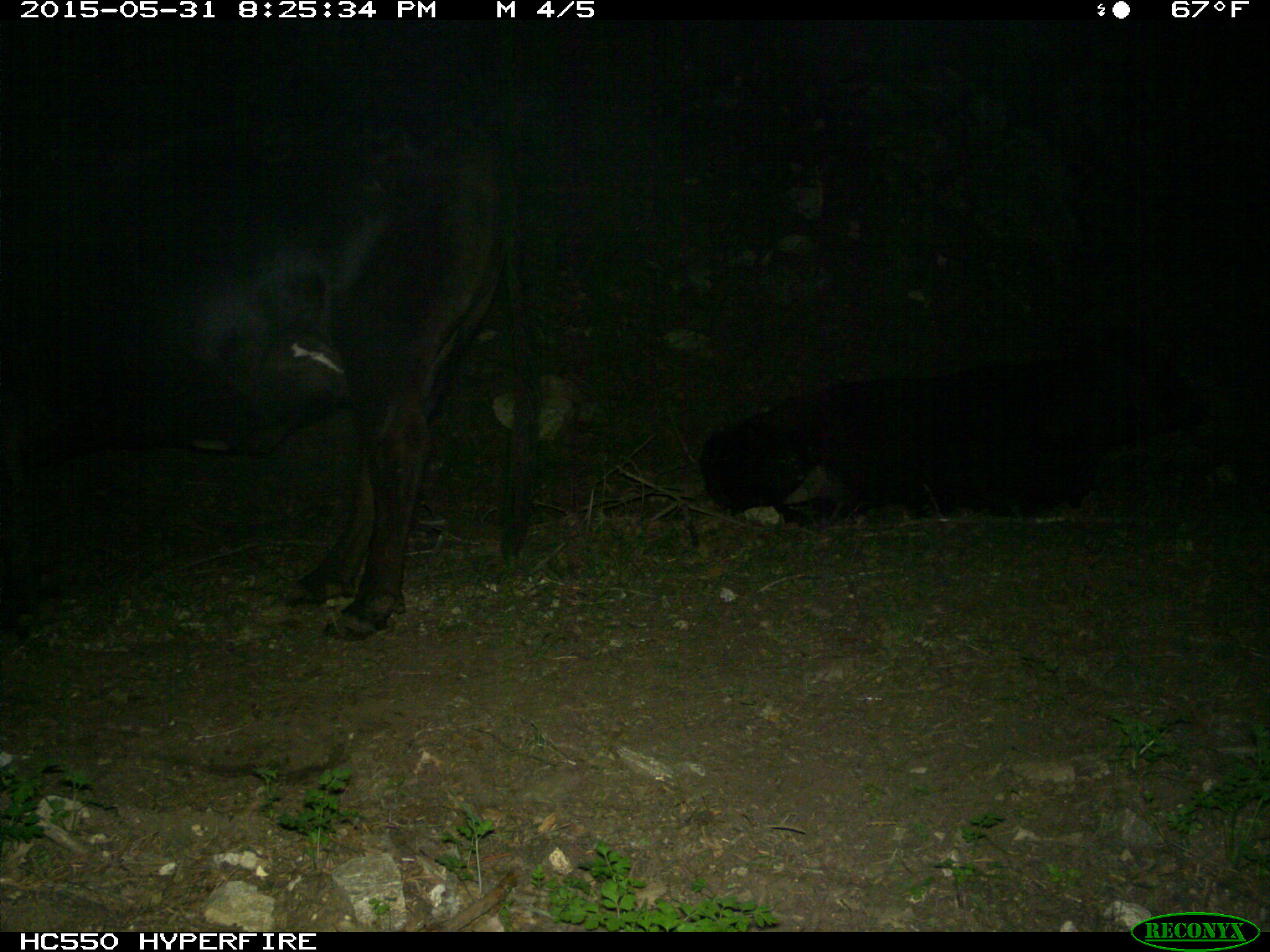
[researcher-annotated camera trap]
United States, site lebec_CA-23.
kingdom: Animalia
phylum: Chordata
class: Mammalia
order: Artiodactyla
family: Bovidae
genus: Bos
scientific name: Bos taurus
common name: domestic cow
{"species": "Bos taurus (domestic cow)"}